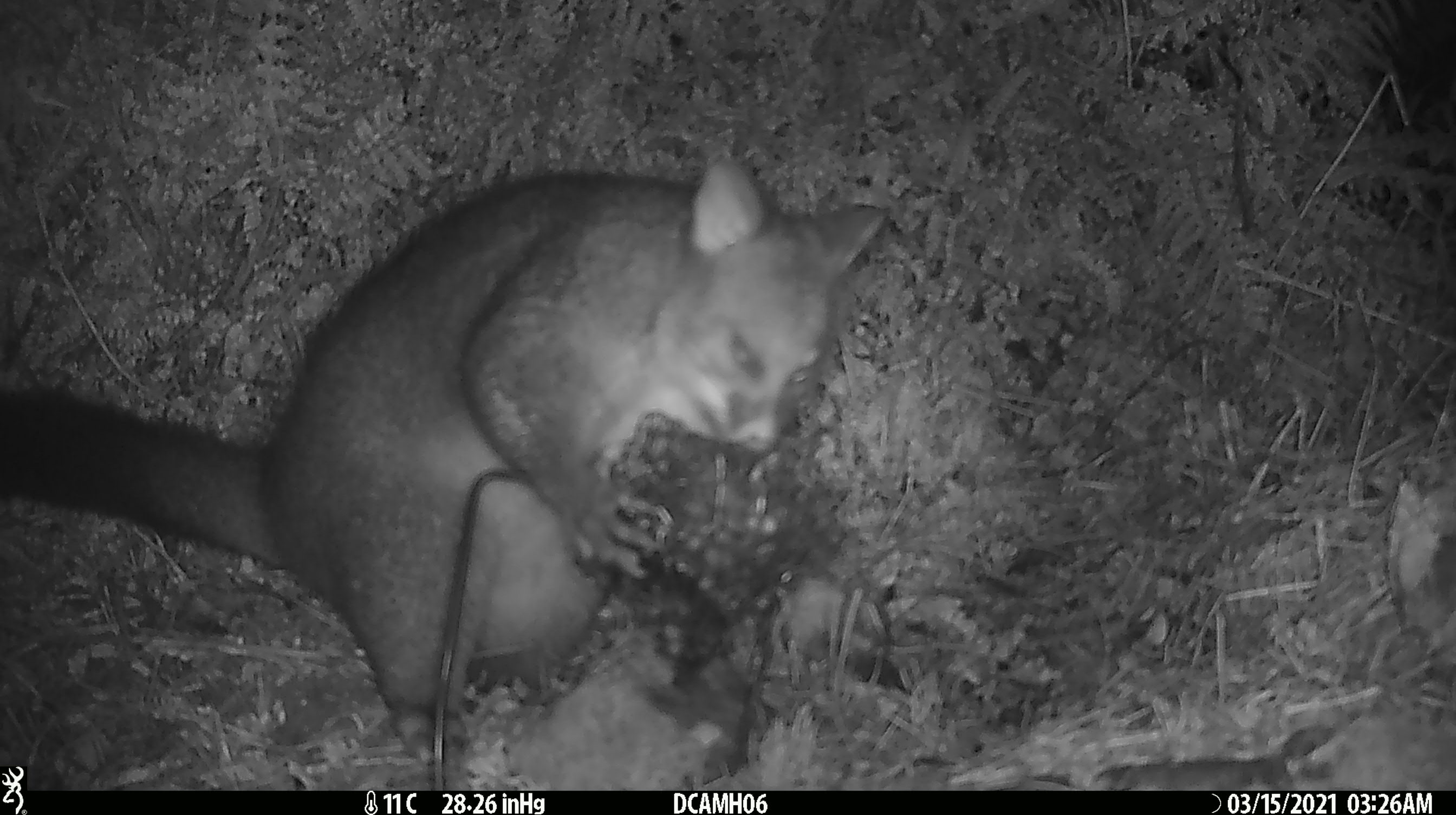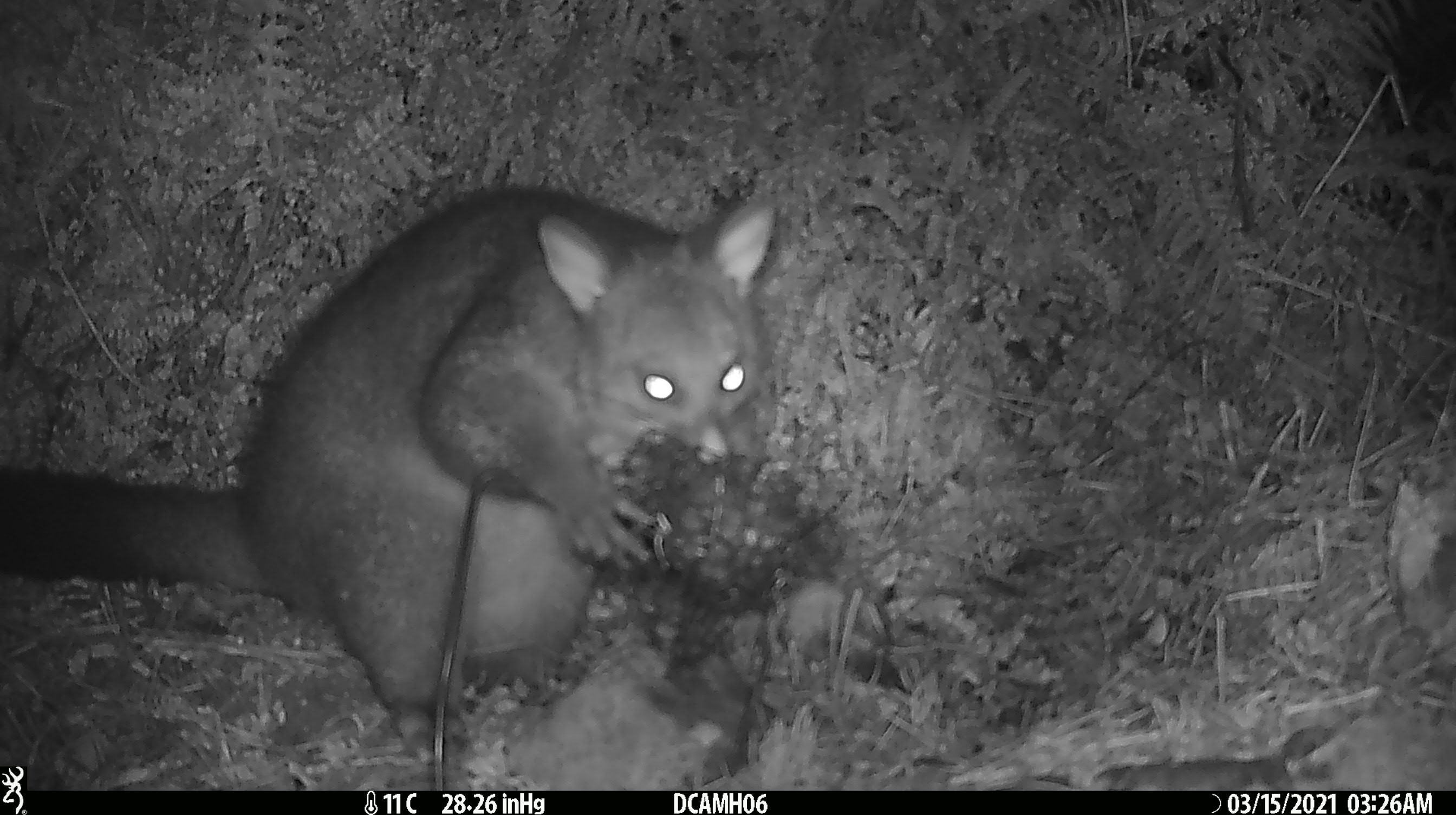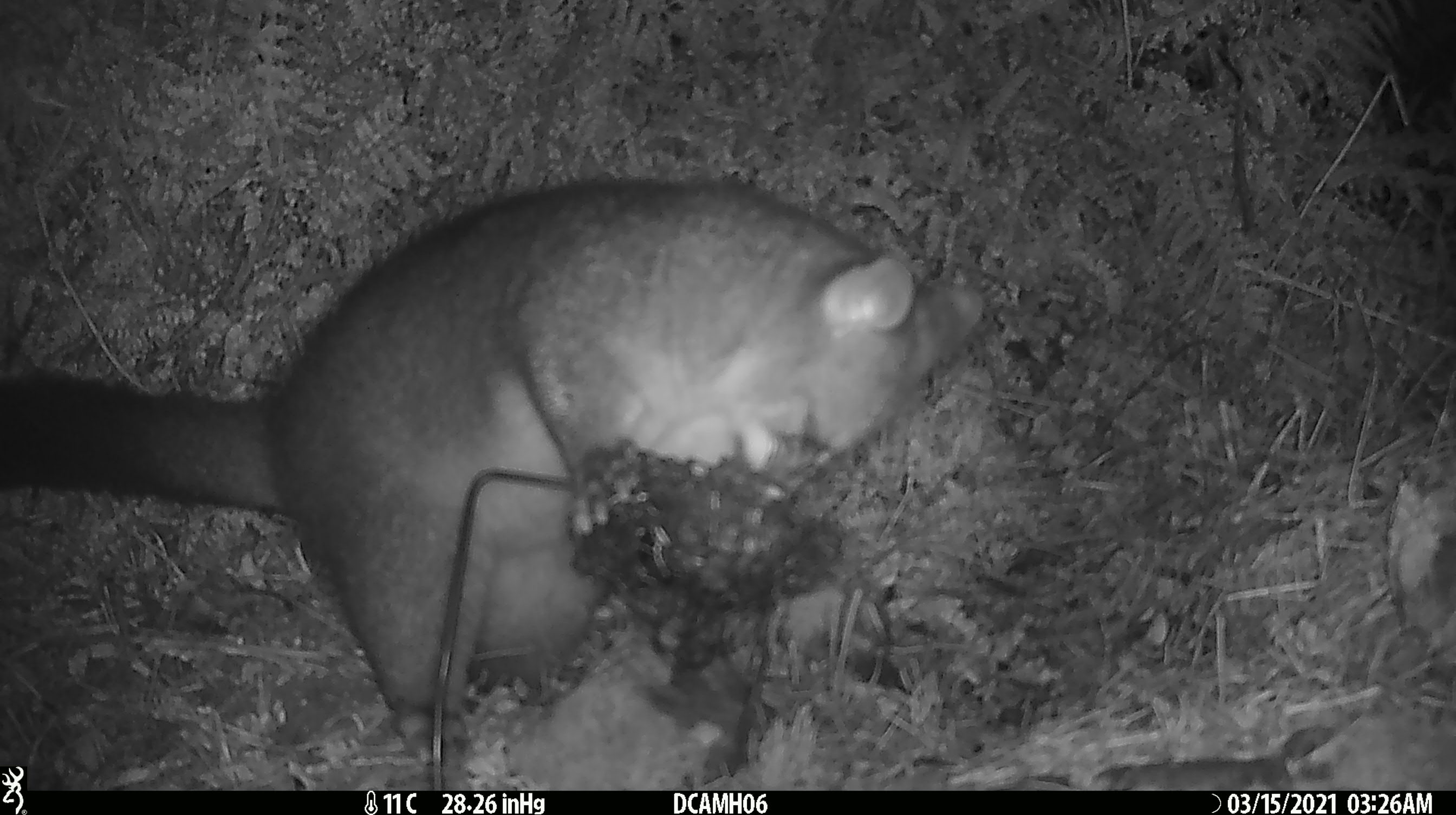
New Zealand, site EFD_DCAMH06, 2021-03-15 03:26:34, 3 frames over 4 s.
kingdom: Animalia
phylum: Chordata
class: Mammalia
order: Diprotodontia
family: Phalangeridae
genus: Trichosurus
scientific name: Trichosurus vulpecula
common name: common brushtail possum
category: possum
Possum (common brushtail possum) (Trichosurus vulpecula).